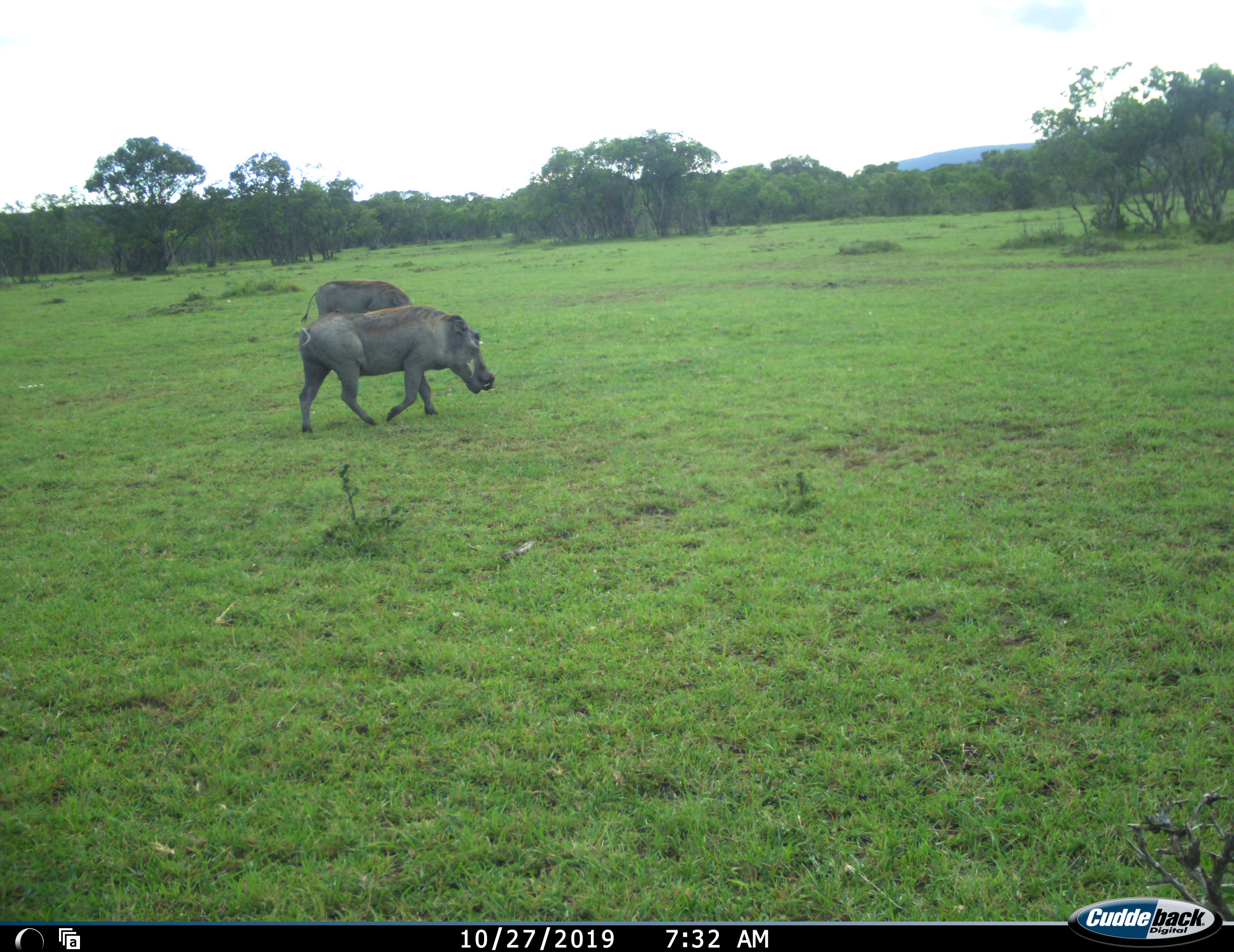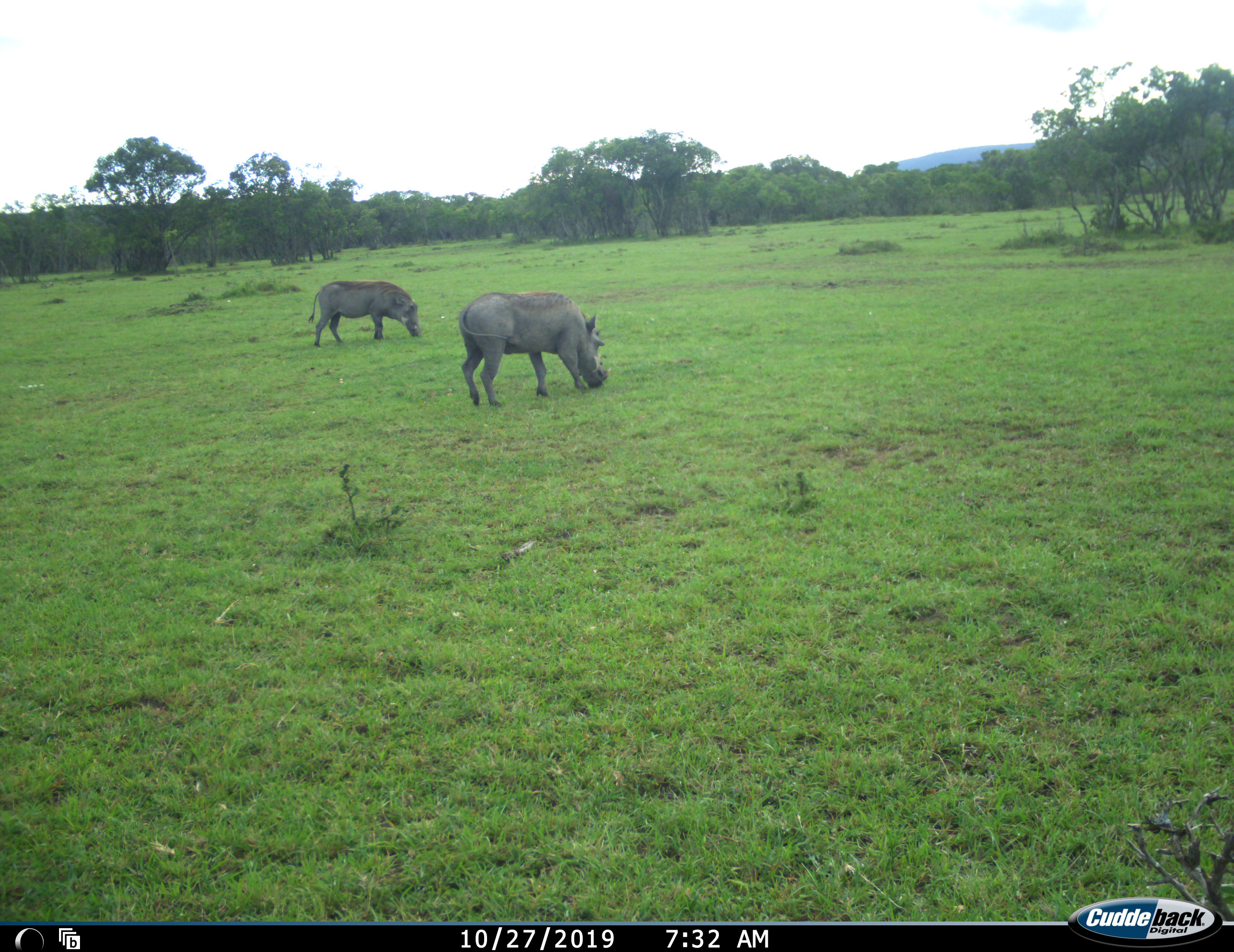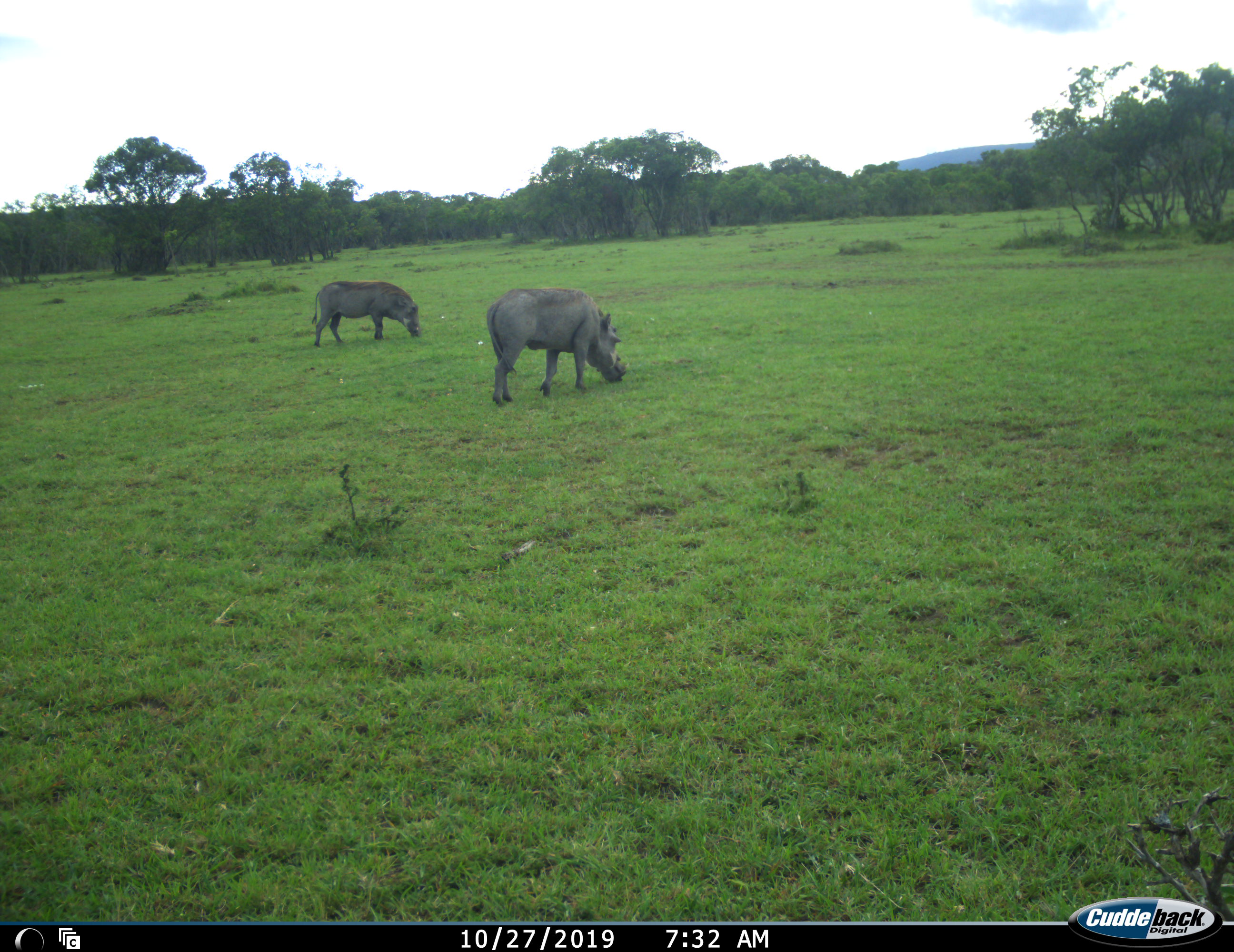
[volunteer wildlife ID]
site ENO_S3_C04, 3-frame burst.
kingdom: Animalia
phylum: Chordata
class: Mammalia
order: Artiodactyla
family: Suidae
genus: Phacochoerus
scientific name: Phacochoerus africanus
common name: warthog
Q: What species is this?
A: Warthog (Phacochoerus africanus).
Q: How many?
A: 2.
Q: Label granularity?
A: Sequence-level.